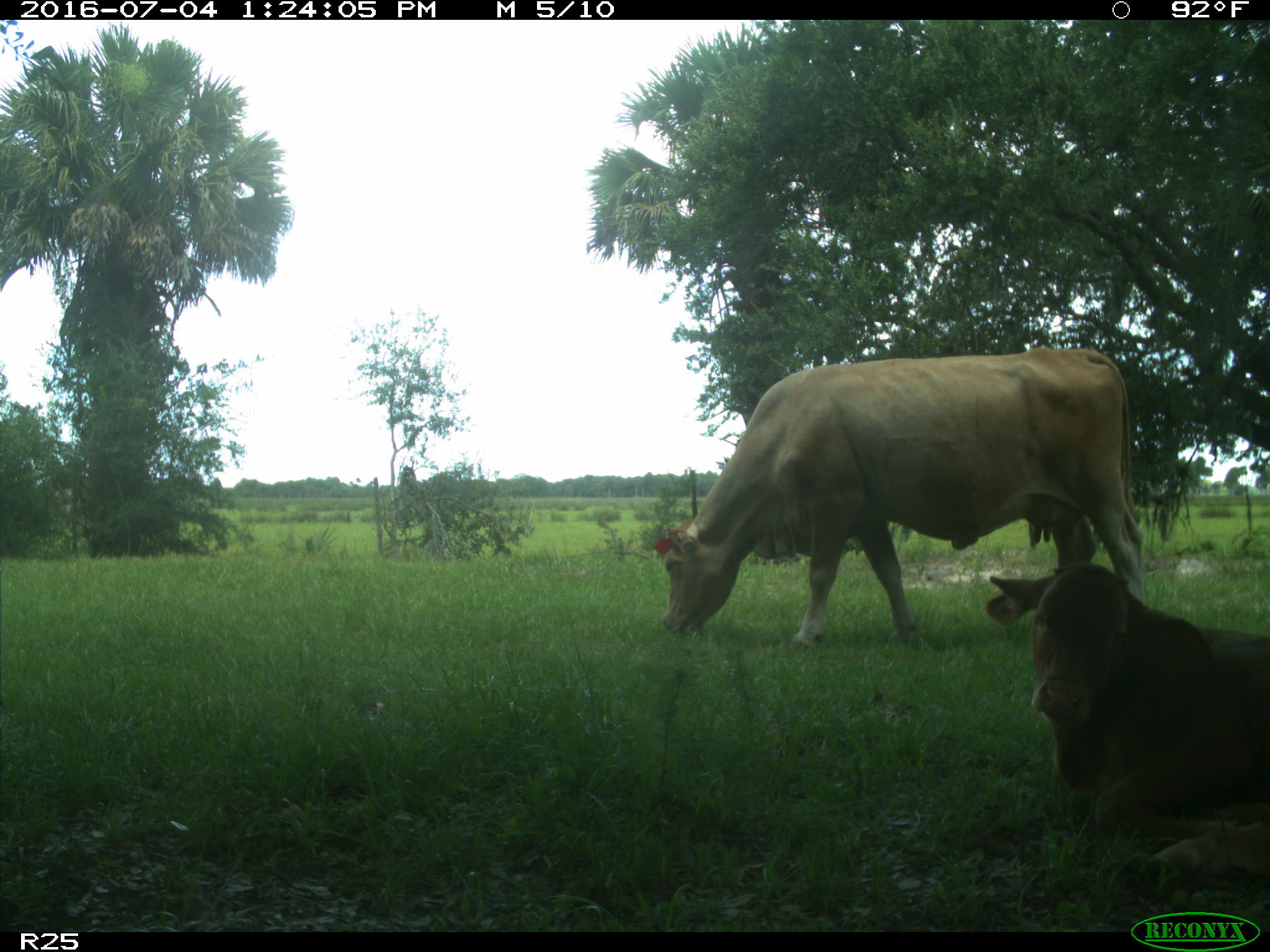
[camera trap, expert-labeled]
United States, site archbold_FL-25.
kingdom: Animalia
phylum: Chordata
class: Mammalia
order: Artiodactyla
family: Bovidae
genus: Bos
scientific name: Bos taurus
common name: domestic cow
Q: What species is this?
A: Bos taurus (domestic cow).